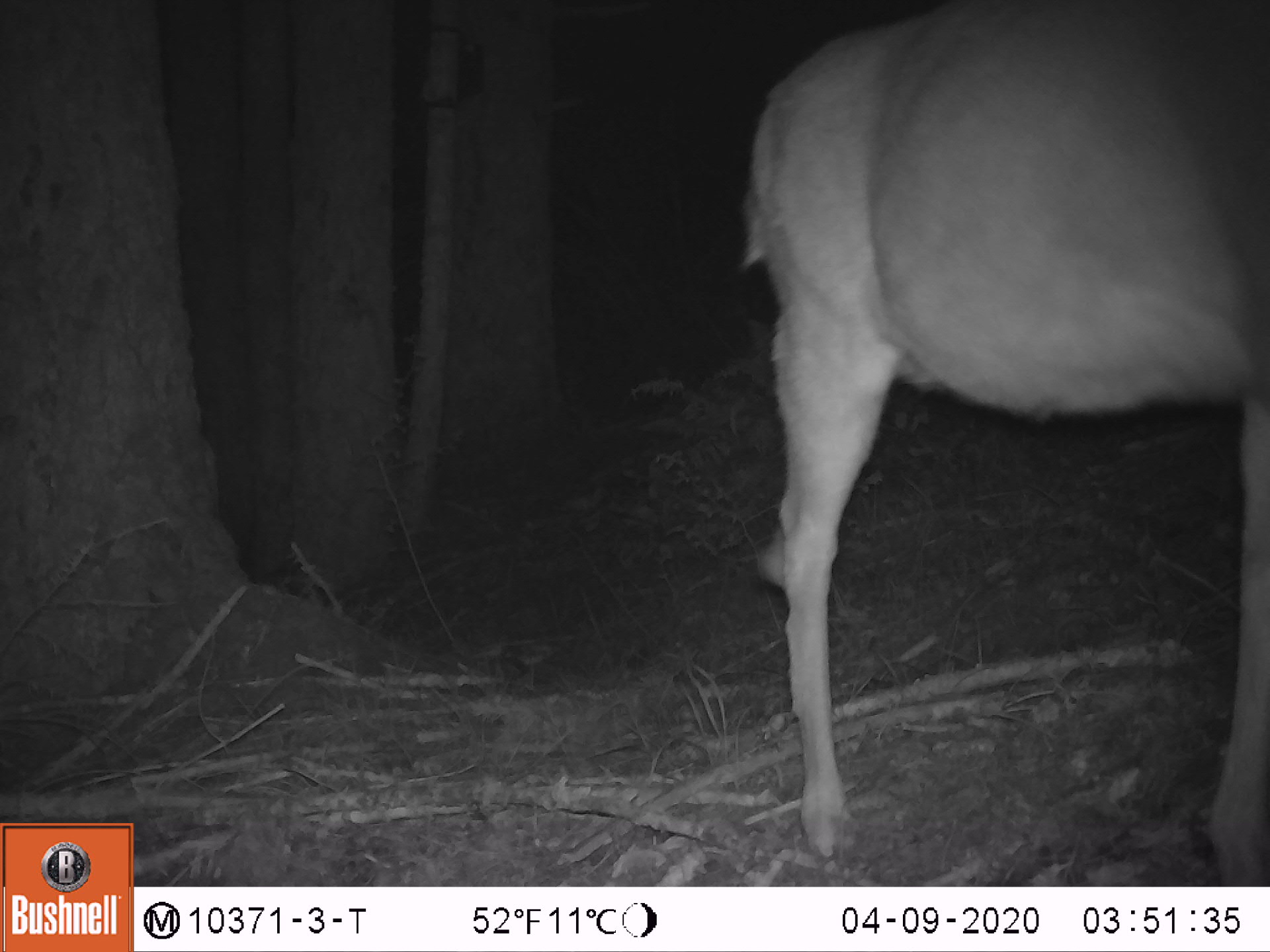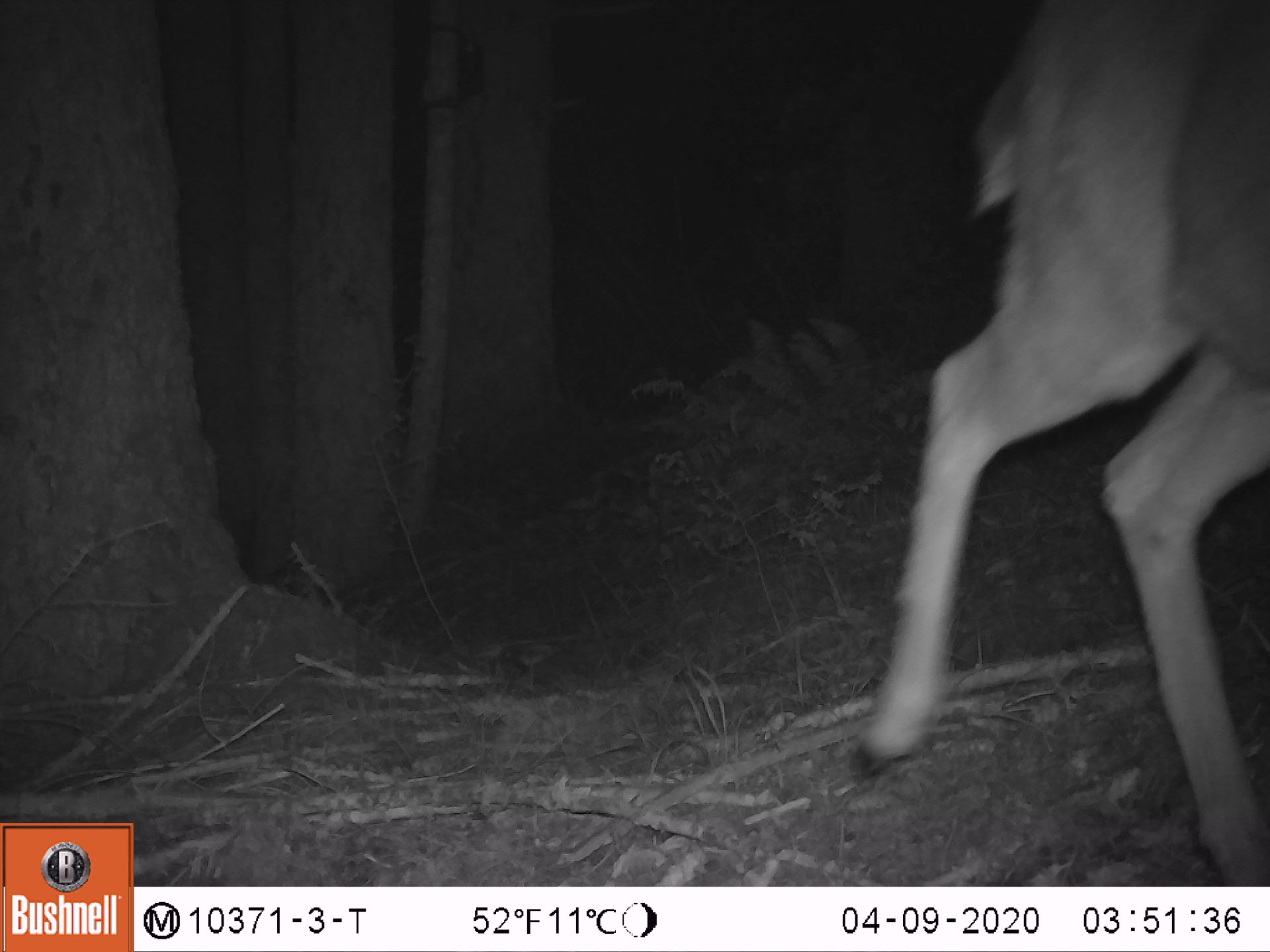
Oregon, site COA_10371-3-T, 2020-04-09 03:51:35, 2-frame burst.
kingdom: Animalia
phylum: Chordata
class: Mammalia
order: Artiodactyla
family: Cervidae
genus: Odocoileus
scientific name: Odocoileus hemionus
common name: black-tailed deer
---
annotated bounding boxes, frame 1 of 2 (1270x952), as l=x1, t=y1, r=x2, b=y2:
black-tailed deer: l=735, t=5, r=1266, b=869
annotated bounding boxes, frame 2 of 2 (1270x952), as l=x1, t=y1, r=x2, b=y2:
black-tailed deer: l=832, t=3, r=1268, b=875